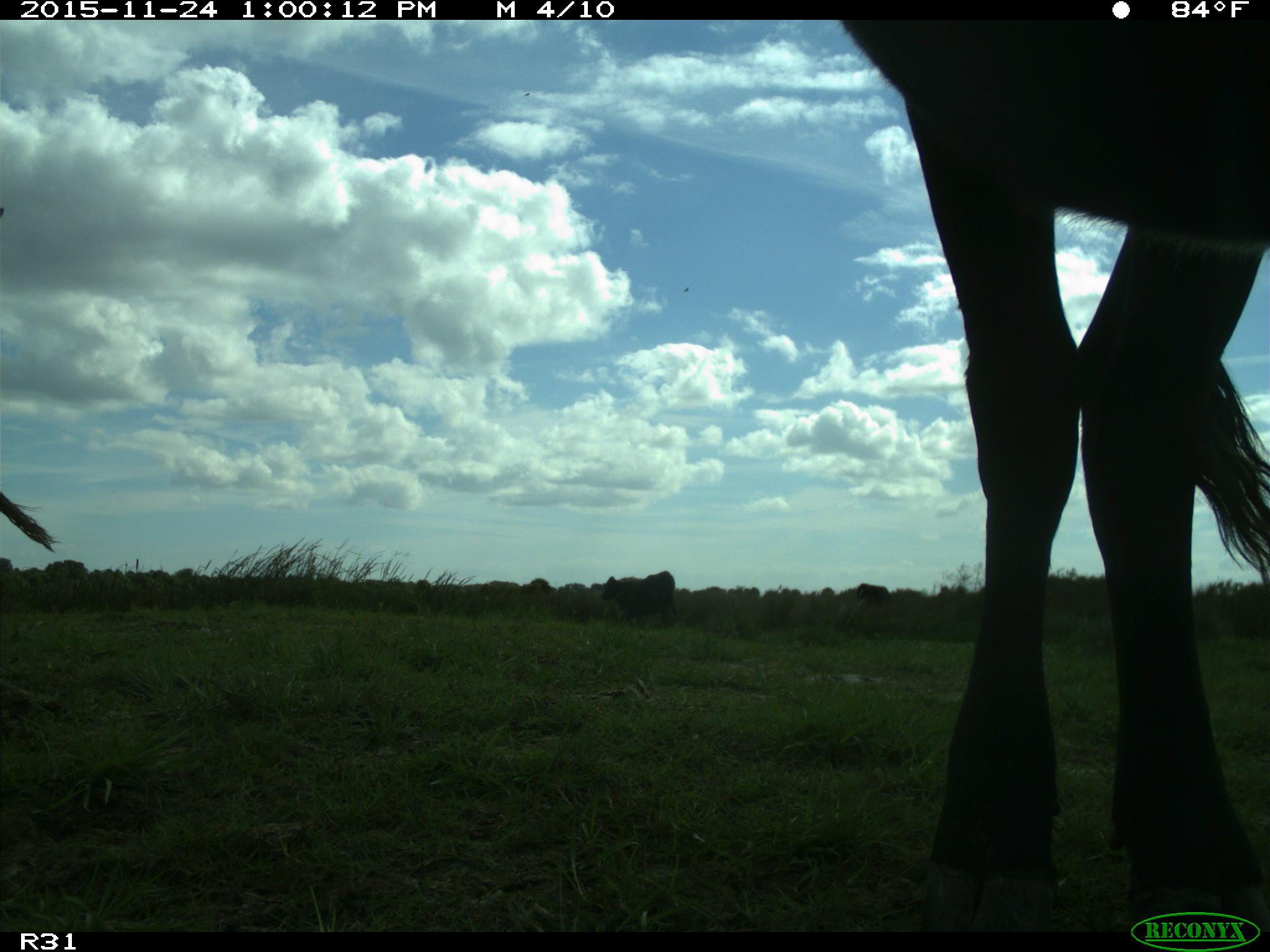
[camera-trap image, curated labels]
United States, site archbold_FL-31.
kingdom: Animalia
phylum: Chordata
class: Mammalia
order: Artiodactyla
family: Bovidae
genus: Bos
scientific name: Bos taurus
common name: domestic cow